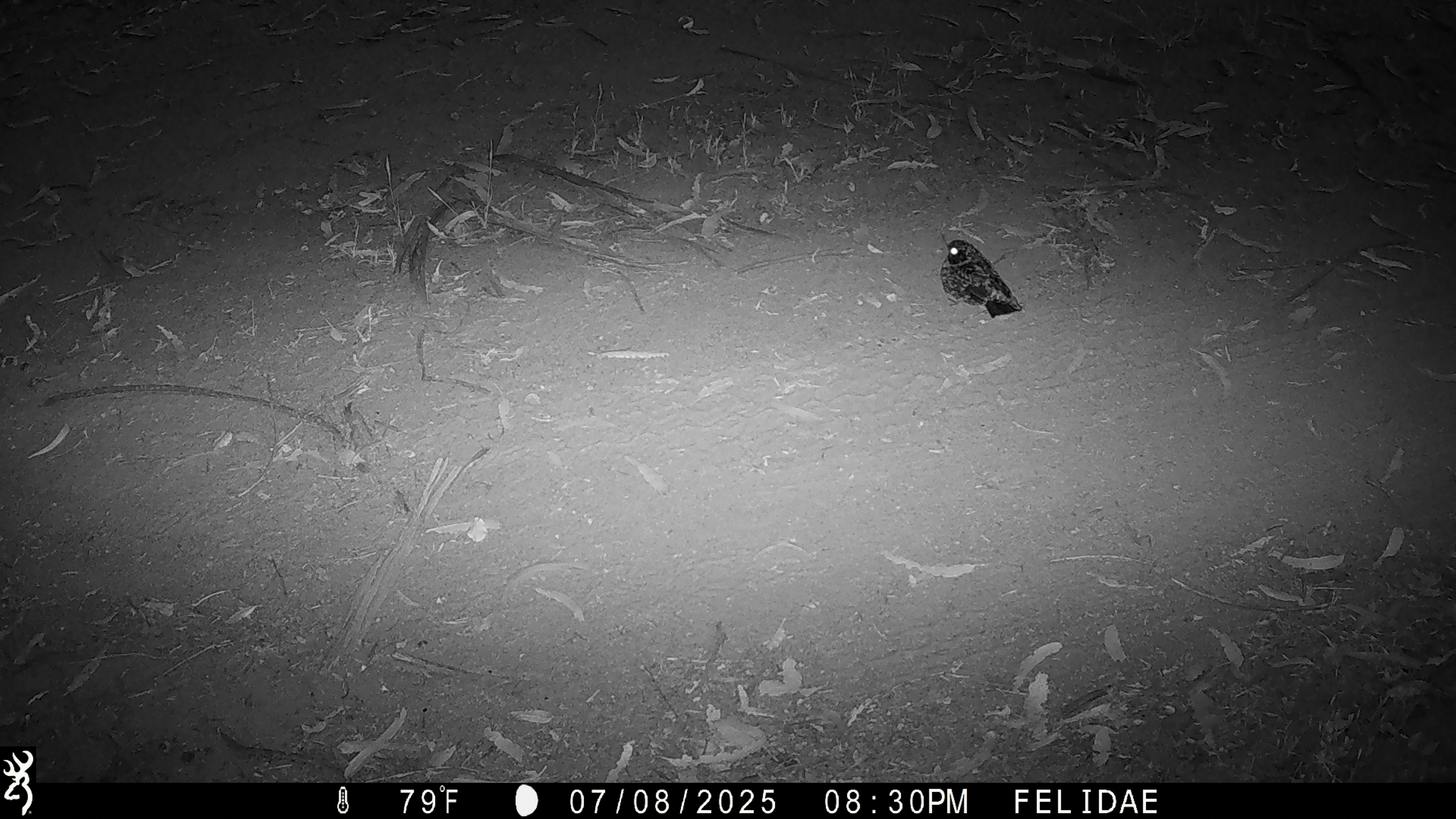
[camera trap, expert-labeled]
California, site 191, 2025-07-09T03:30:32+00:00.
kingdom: Animalia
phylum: Chordata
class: Aves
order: Caprimulgiformes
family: Caprimulgidae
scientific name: Caprimulgidae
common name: nightjar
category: unknown nightjar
Unknown nightjar (nightjar) (Caprimulgidae).